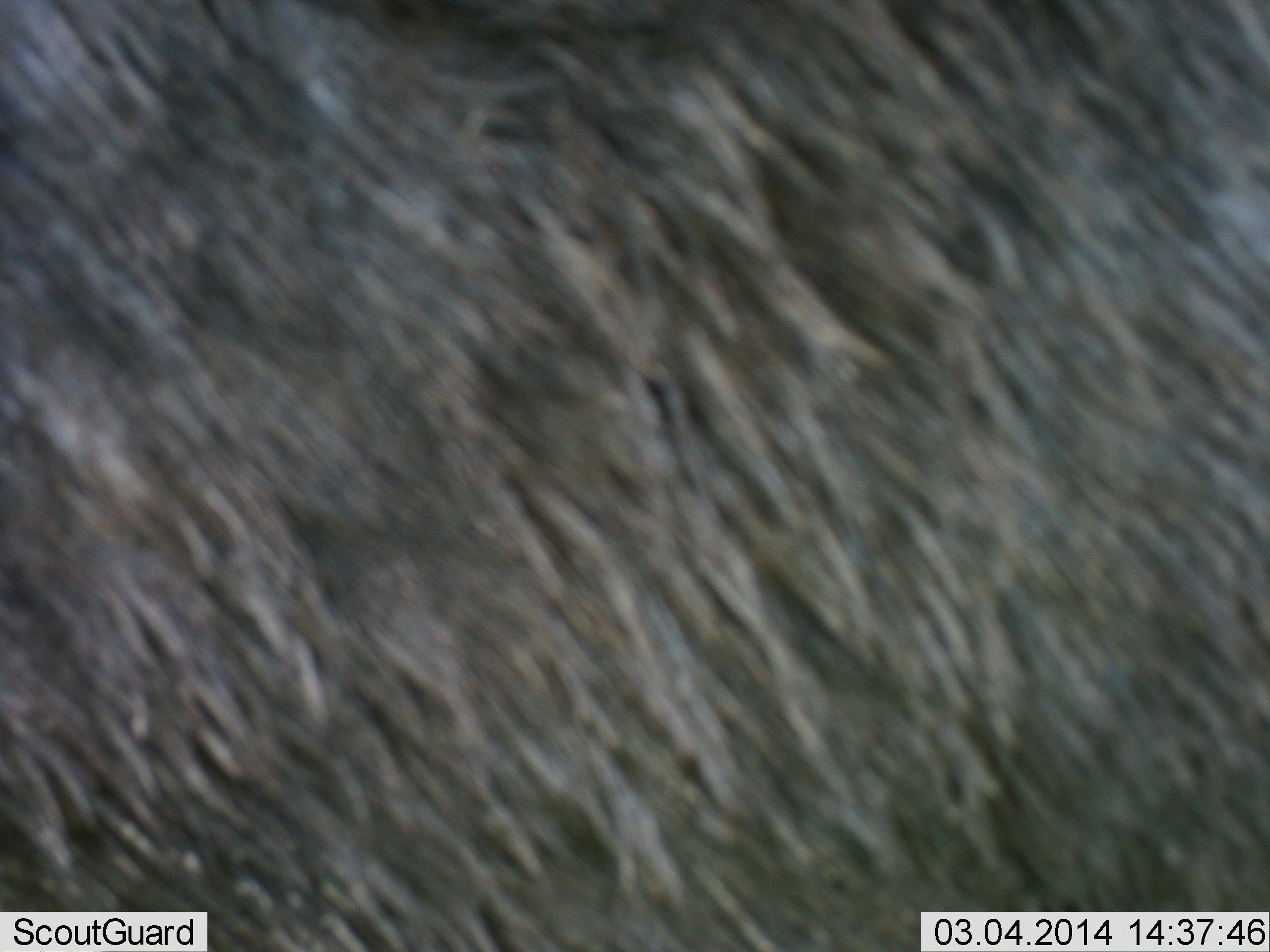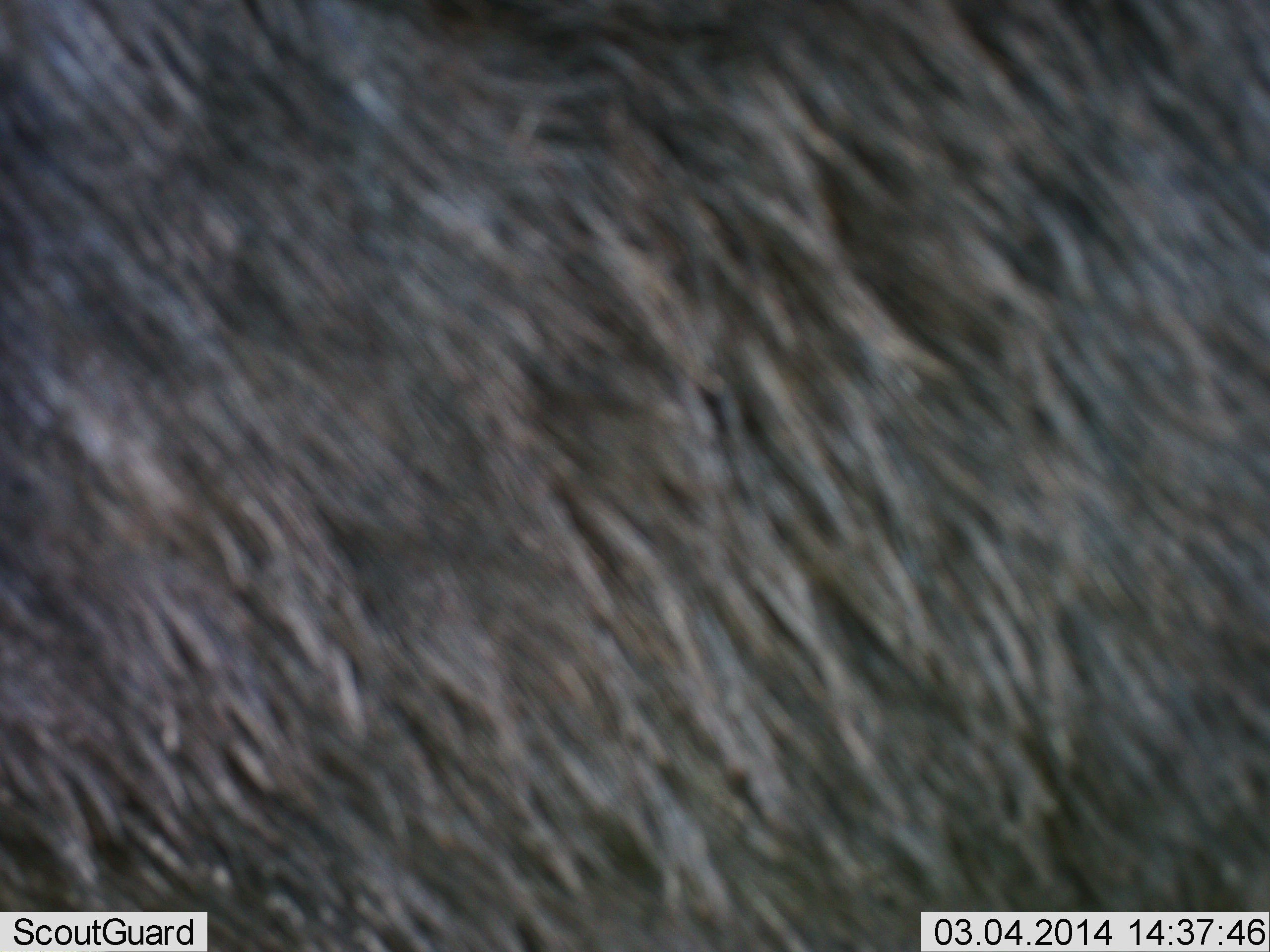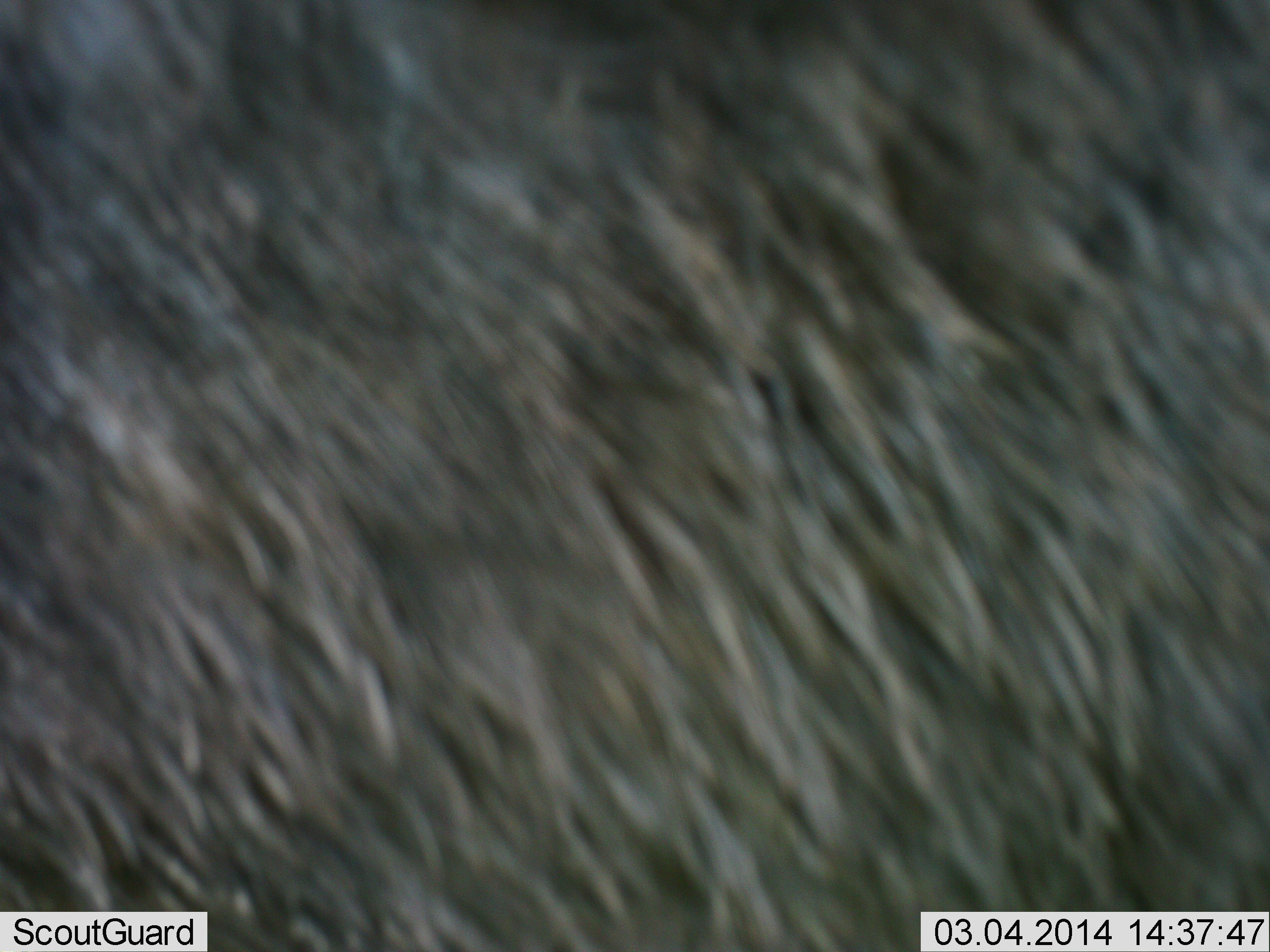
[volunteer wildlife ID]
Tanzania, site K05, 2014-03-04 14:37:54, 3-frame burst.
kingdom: Animalia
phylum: Chordata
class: Mammalia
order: Artiodactyla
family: Bovidae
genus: Connochaetes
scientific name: Connochaetes taurinus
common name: blue wildebeest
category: wildebeest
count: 1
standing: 90%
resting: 0%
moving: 10%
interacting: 0%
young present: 0%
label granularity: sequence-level